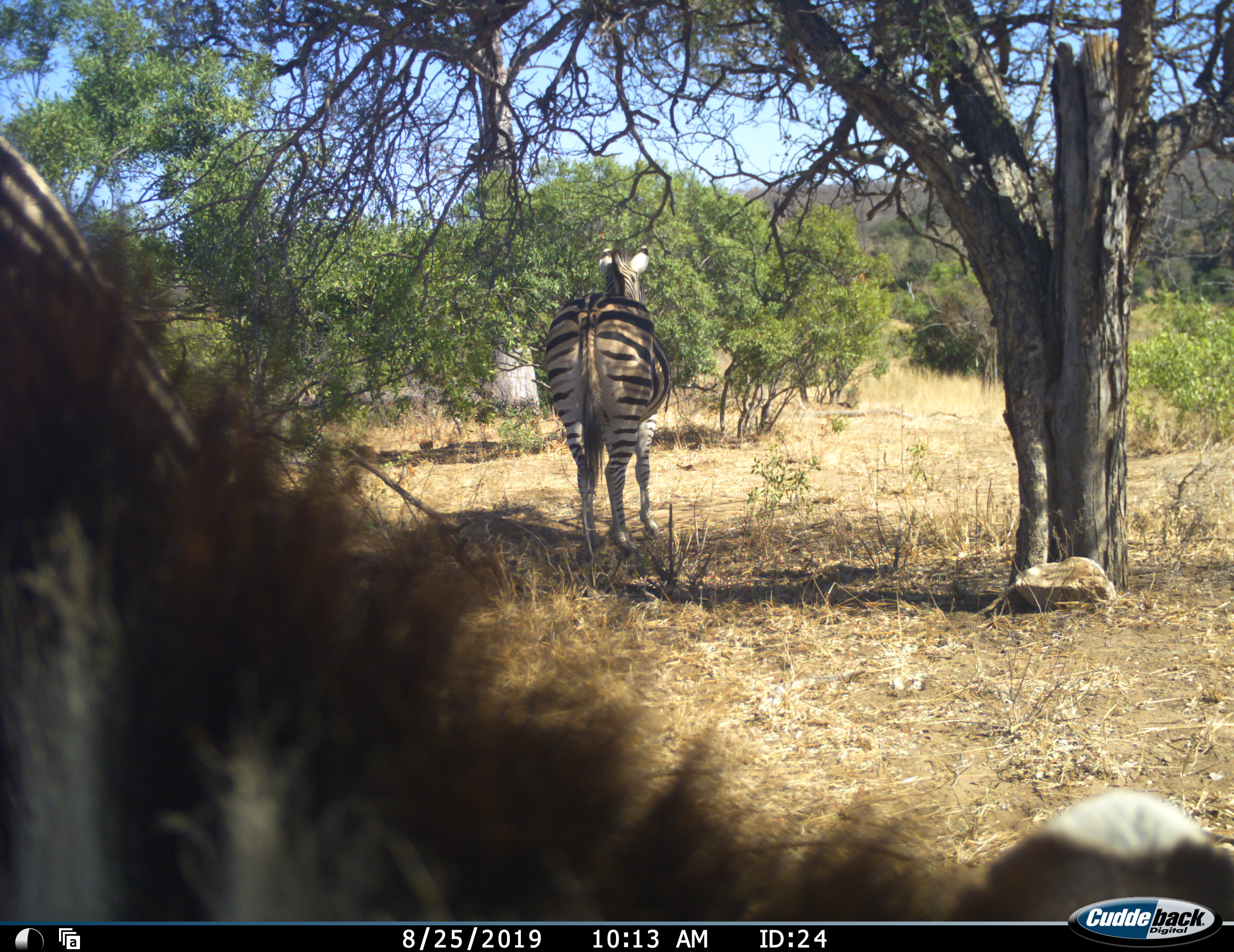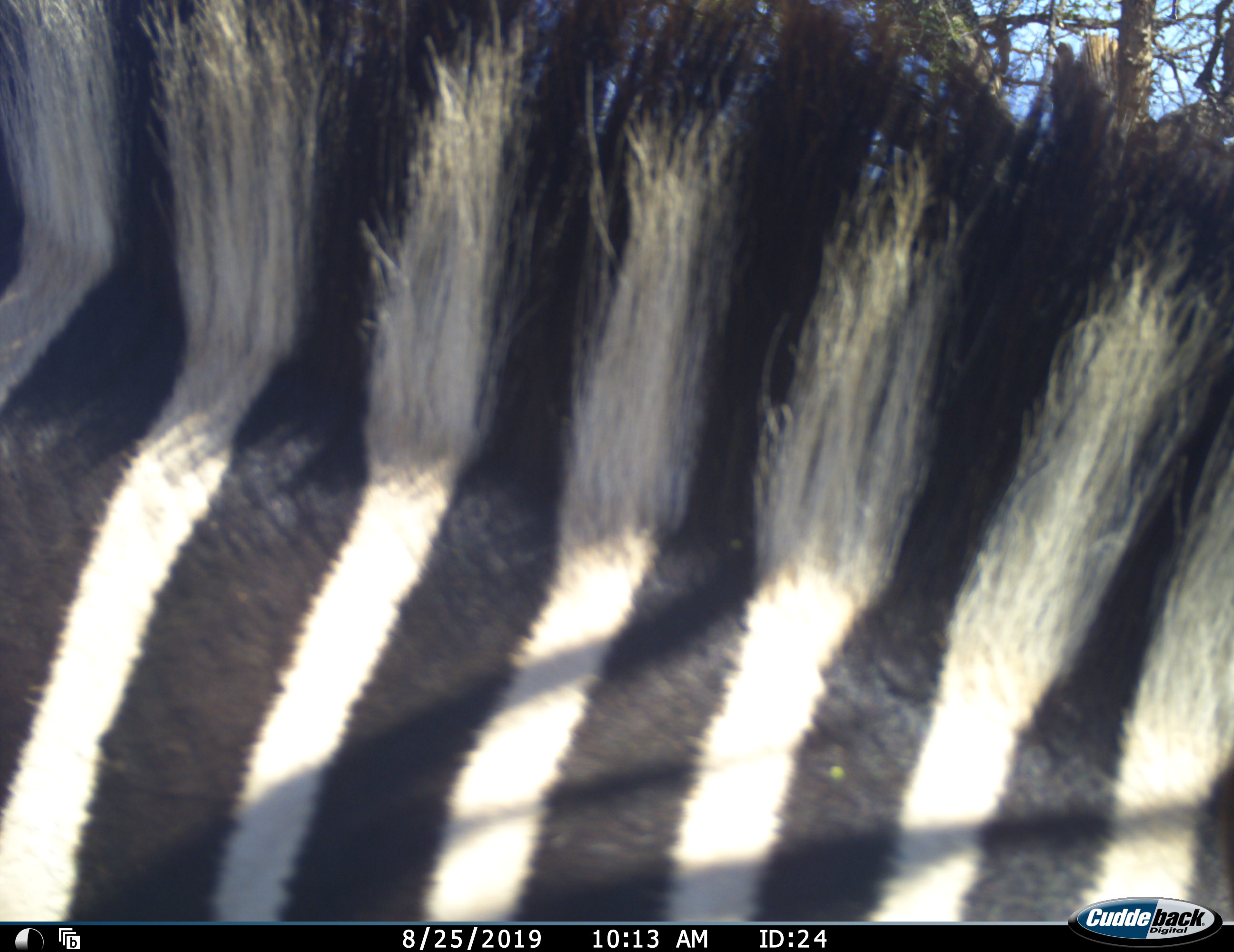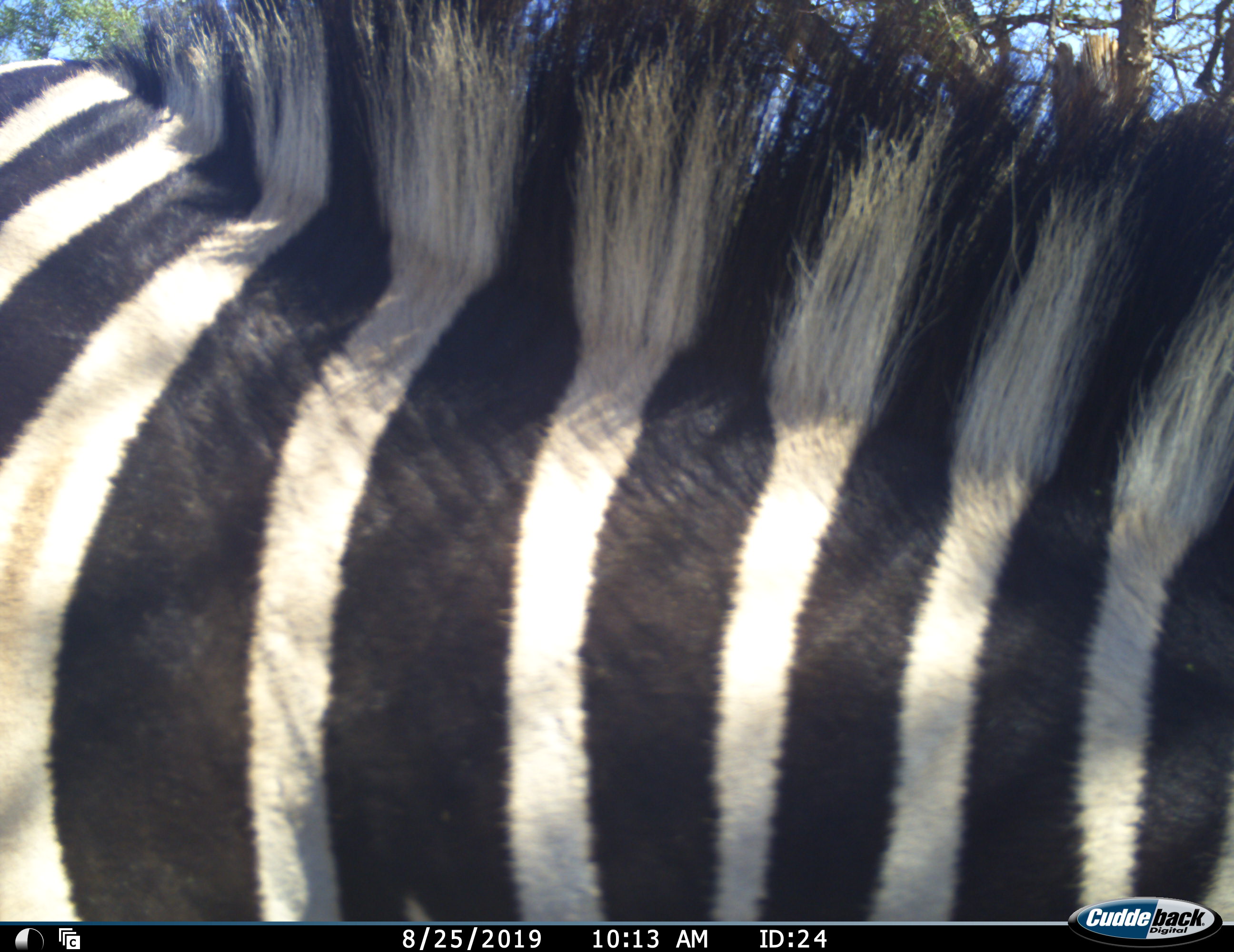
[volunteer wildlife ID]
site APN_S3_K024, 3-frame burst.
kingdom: Animalia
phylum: Chordata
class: Mammalia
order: Perissodactyla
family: Equidae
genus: Equus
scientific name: Equus quagga burchellii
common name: burchell's zebra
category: zebraburchells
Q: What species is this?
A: Zebraburchells (burchell's zebra) (Equus quagga burchellii).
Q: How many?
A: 2.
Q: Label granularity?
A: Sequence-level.